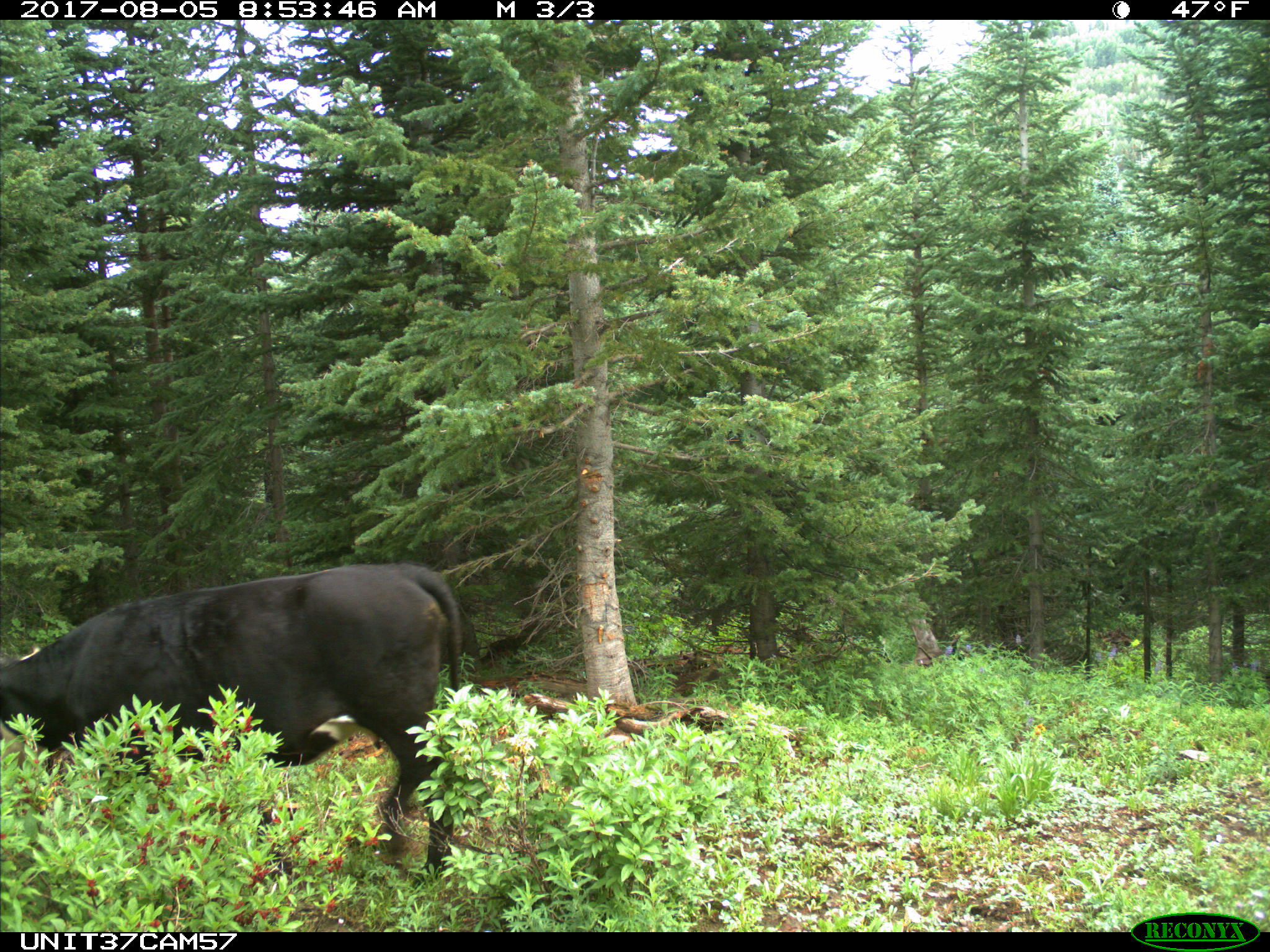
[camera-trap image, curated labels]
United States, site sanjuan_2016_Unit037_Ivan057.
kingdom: Animalia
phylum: Chordata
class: Mammalia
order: Artiodactyla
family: Bovidae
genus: Bos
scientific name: Bos taurus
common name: domestic cow